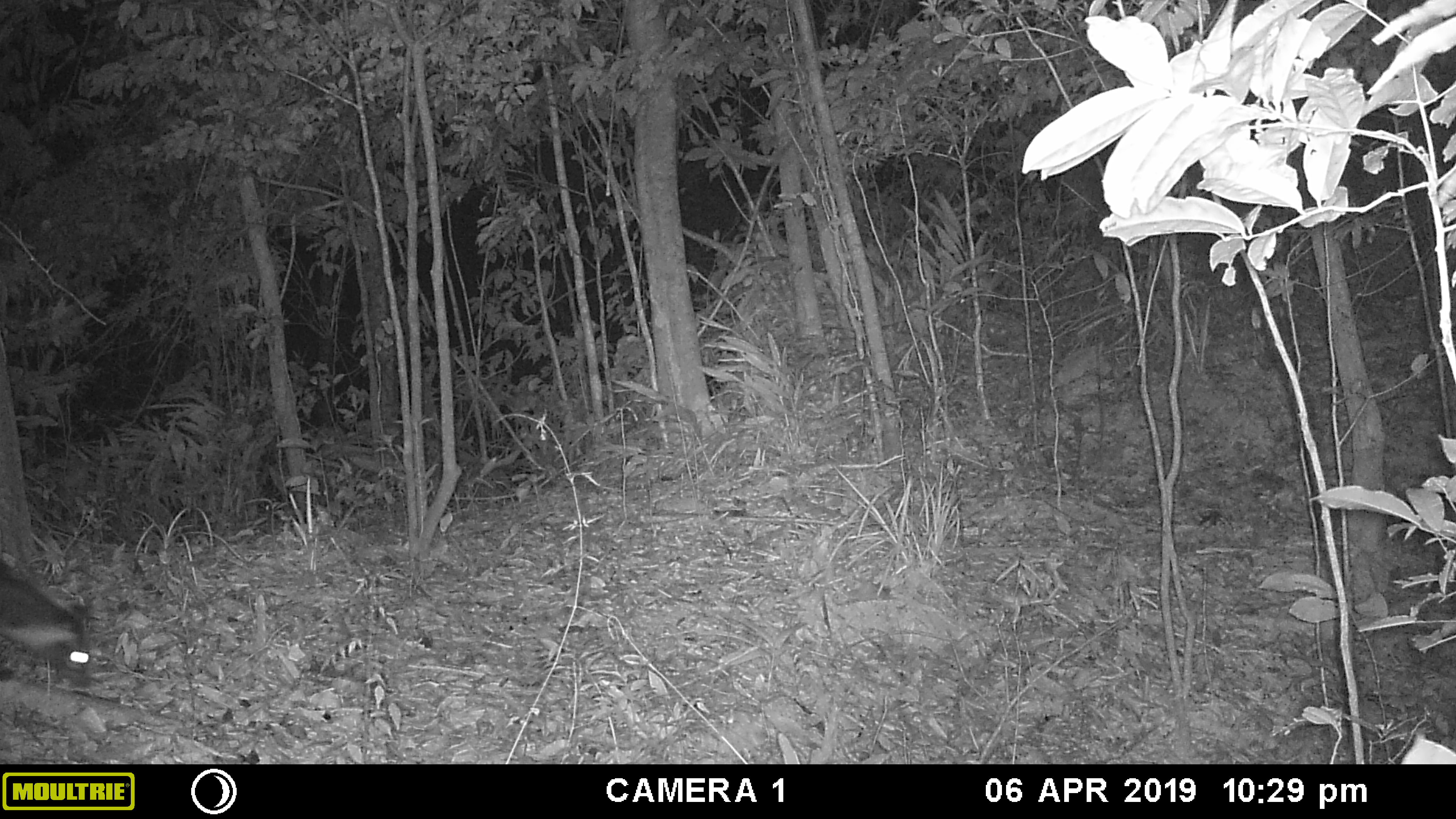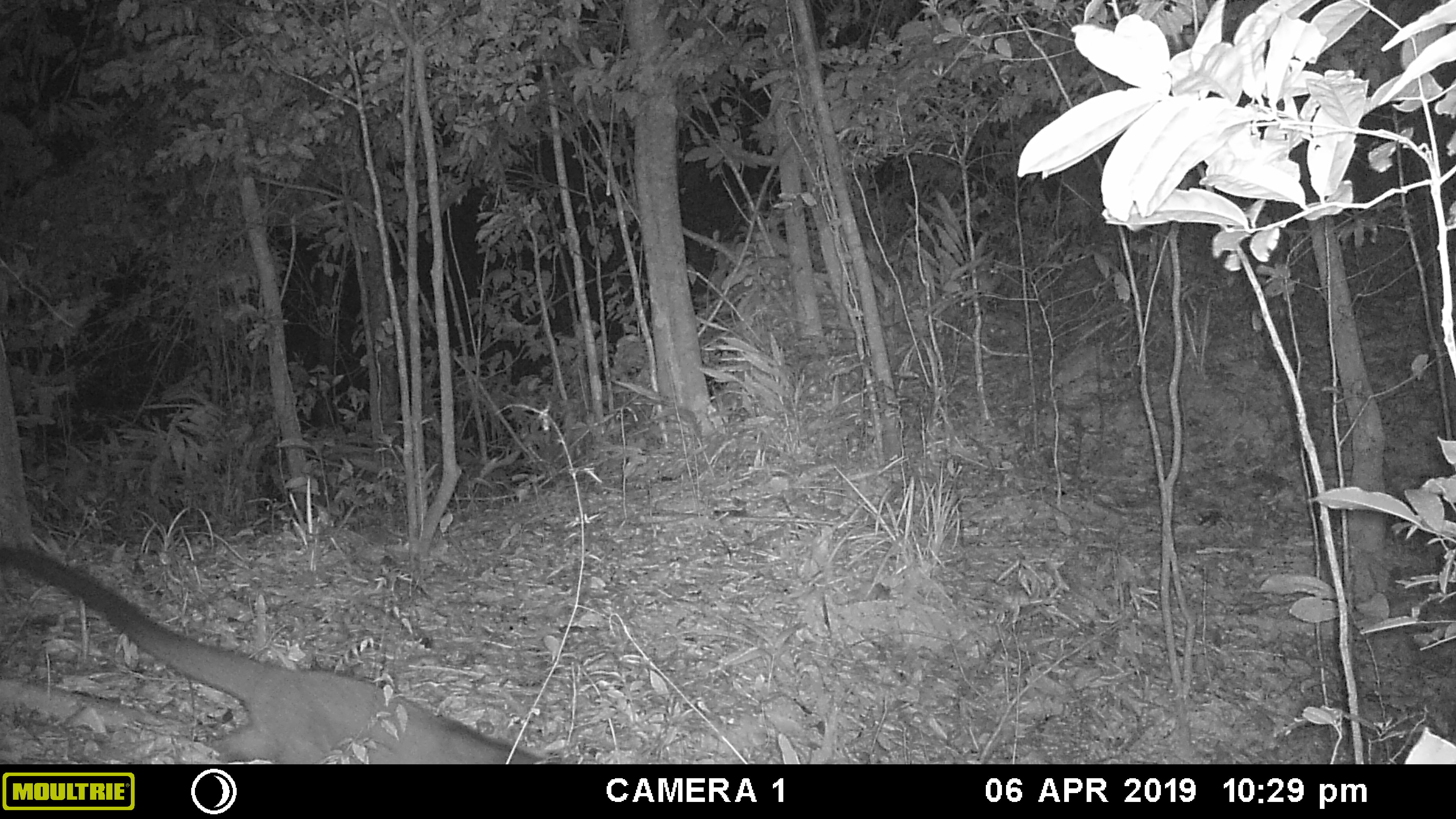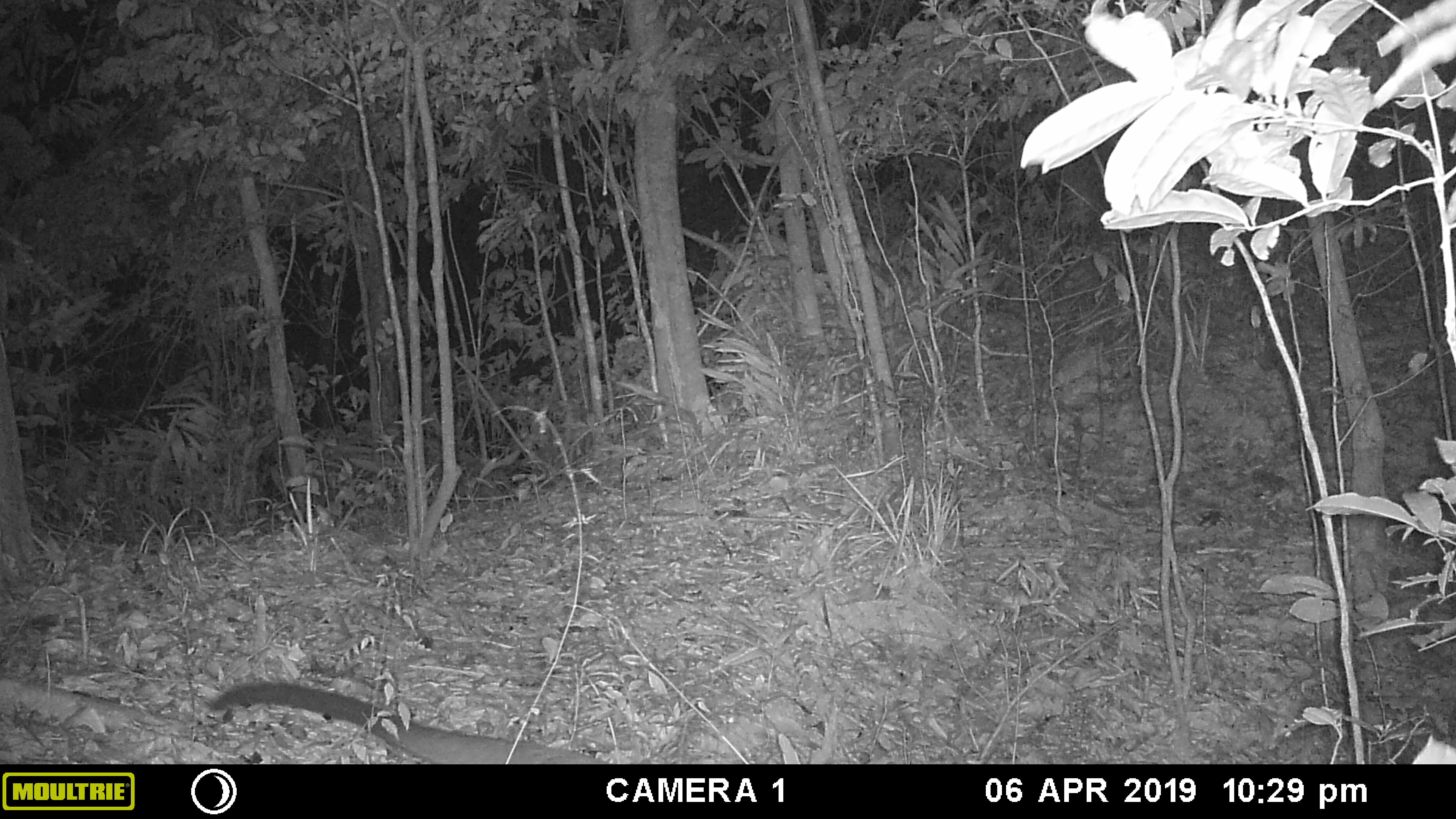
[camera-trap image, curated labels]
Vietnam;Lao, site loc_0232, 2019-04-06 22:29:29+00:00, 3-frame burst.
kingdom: Animalia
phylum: Chordata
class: Mammalia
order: Carnivora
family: Viverridae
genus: Paguma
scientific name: Paguma larvata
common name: masked palm civet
Masked palm civet (Paguma larvata). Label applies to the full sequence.